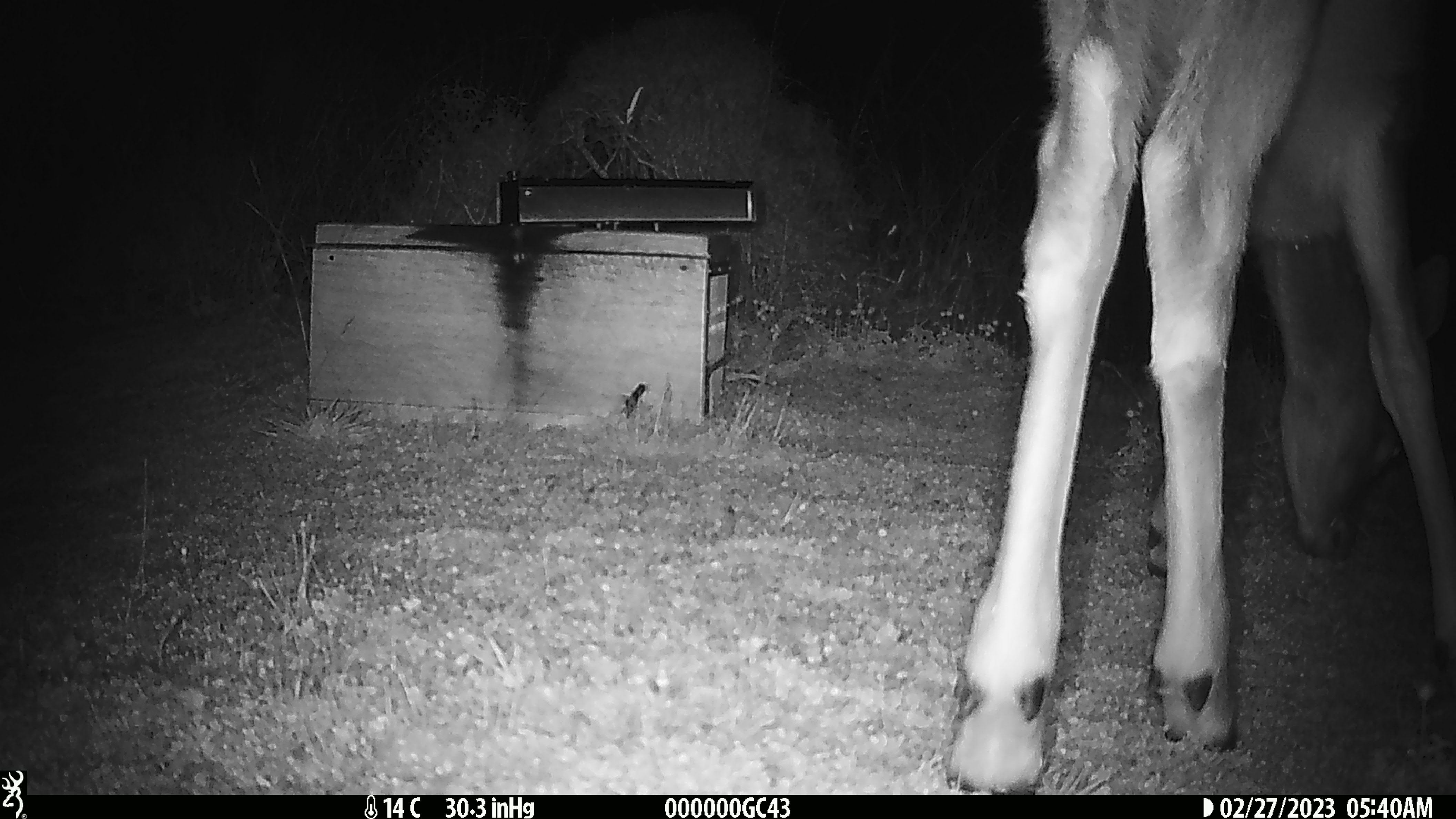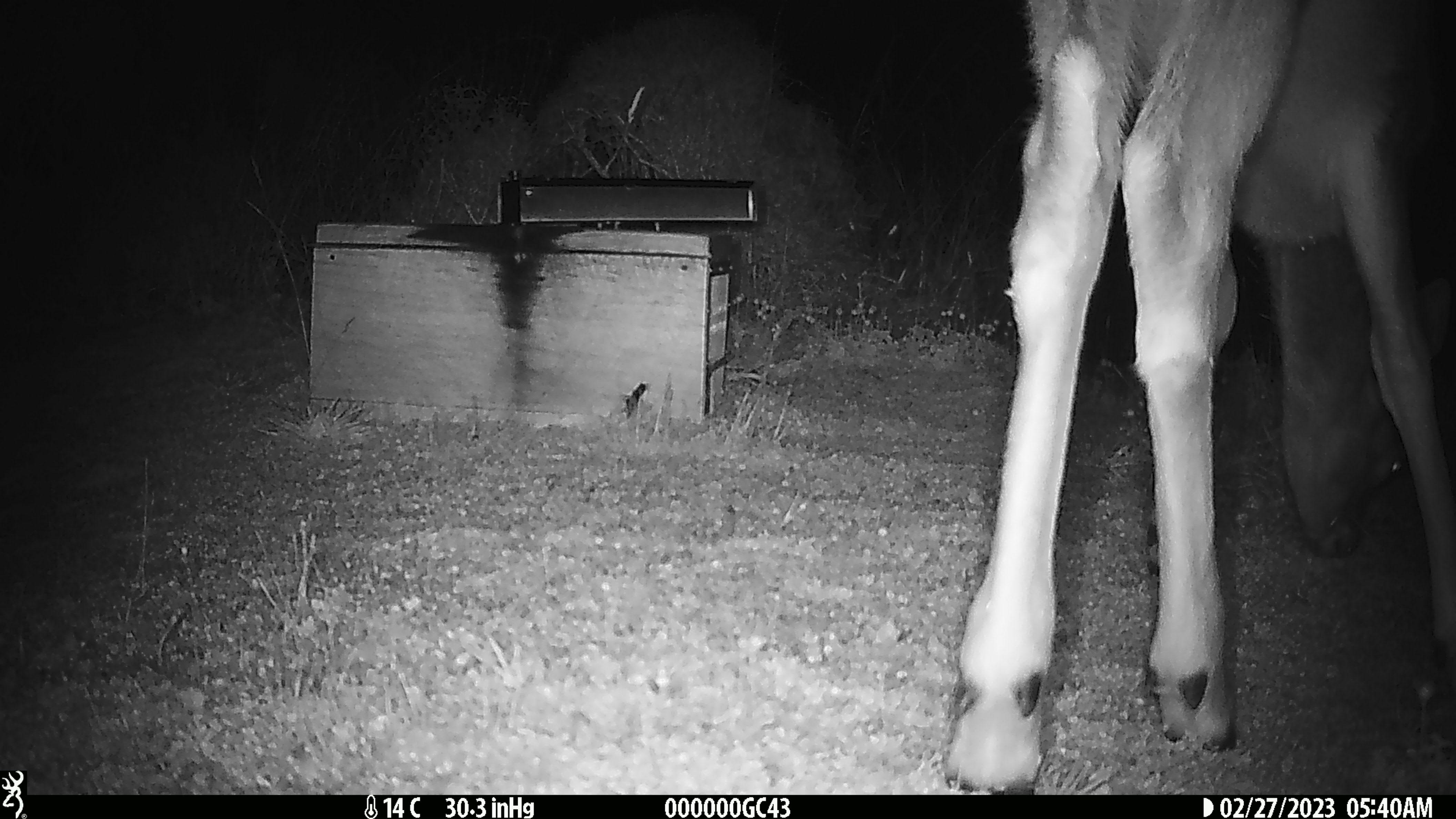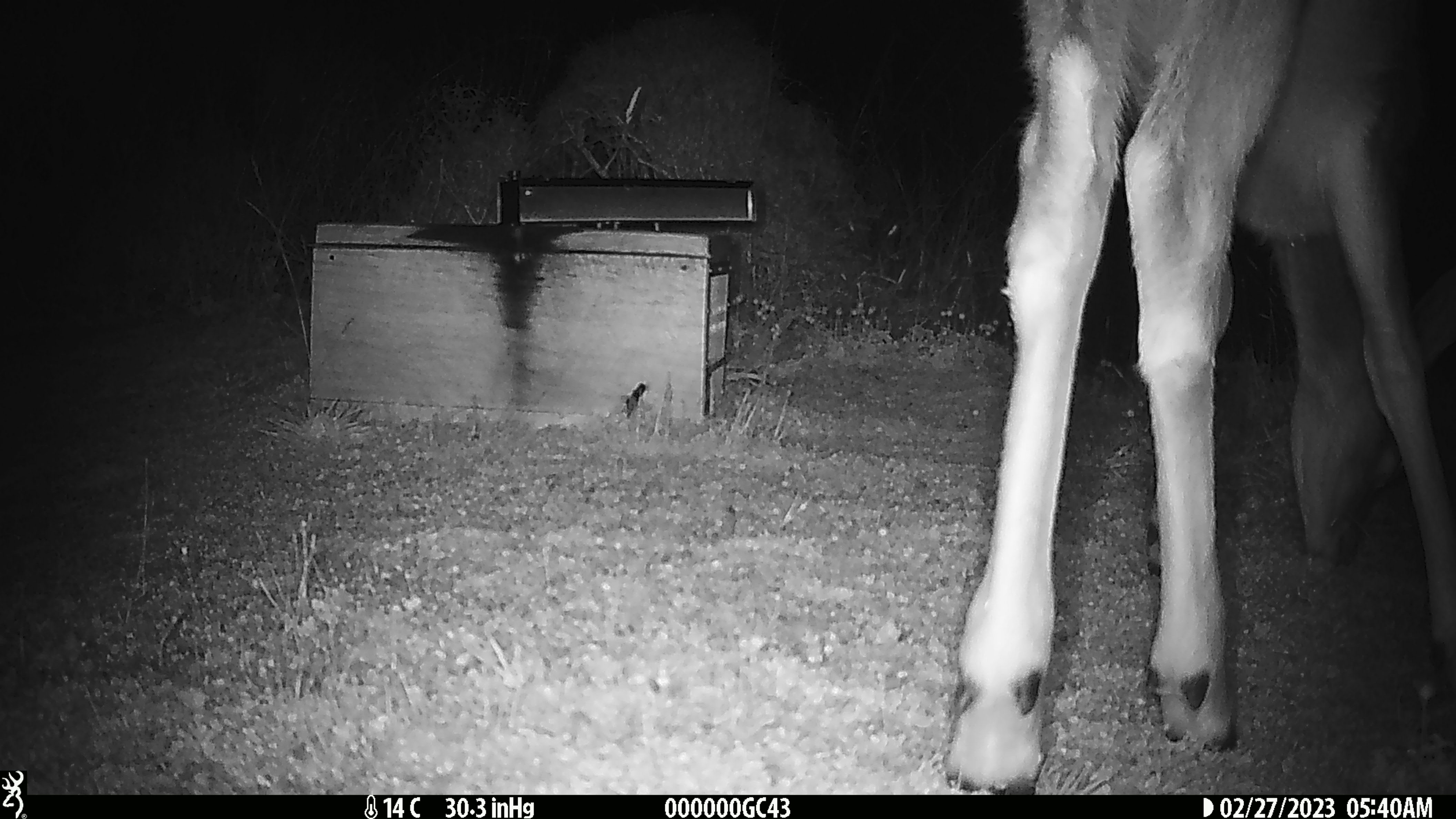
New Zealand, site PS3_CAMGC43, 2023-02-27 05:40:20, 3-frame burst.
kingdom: Animalia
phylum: Chordata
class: Mammalia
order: Artiodactyla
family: Cervidae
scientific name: Cervidae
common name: deer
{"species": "deer (Cervidae)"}